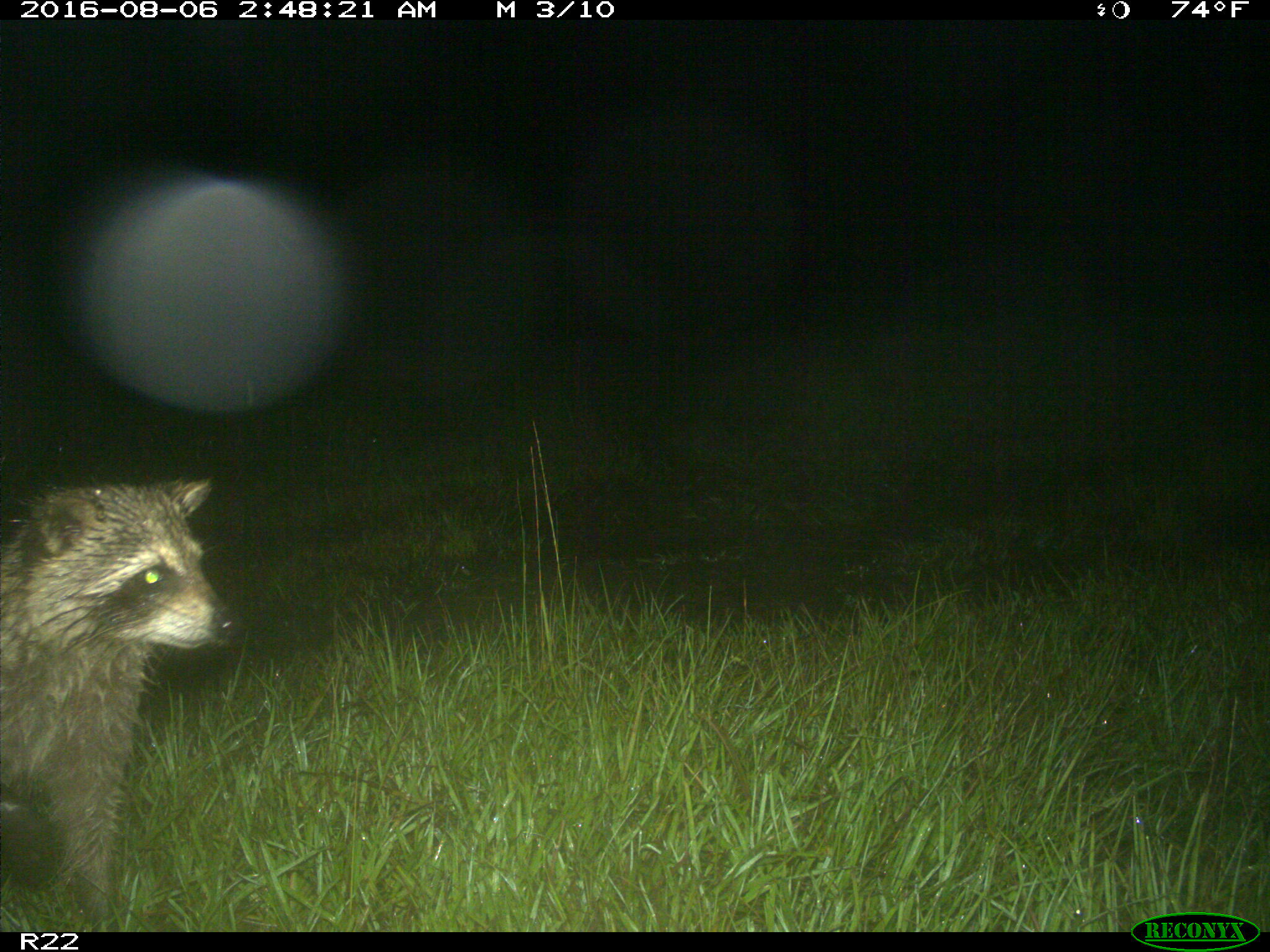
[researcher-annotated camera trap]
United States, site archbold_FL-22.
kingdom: Animalia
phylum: Chordata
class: Mammalia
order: Carnivora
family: Procyonidae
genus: Procyon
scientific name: Procyon lotor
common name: common raccoon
Procyon lotor (common raccoon).